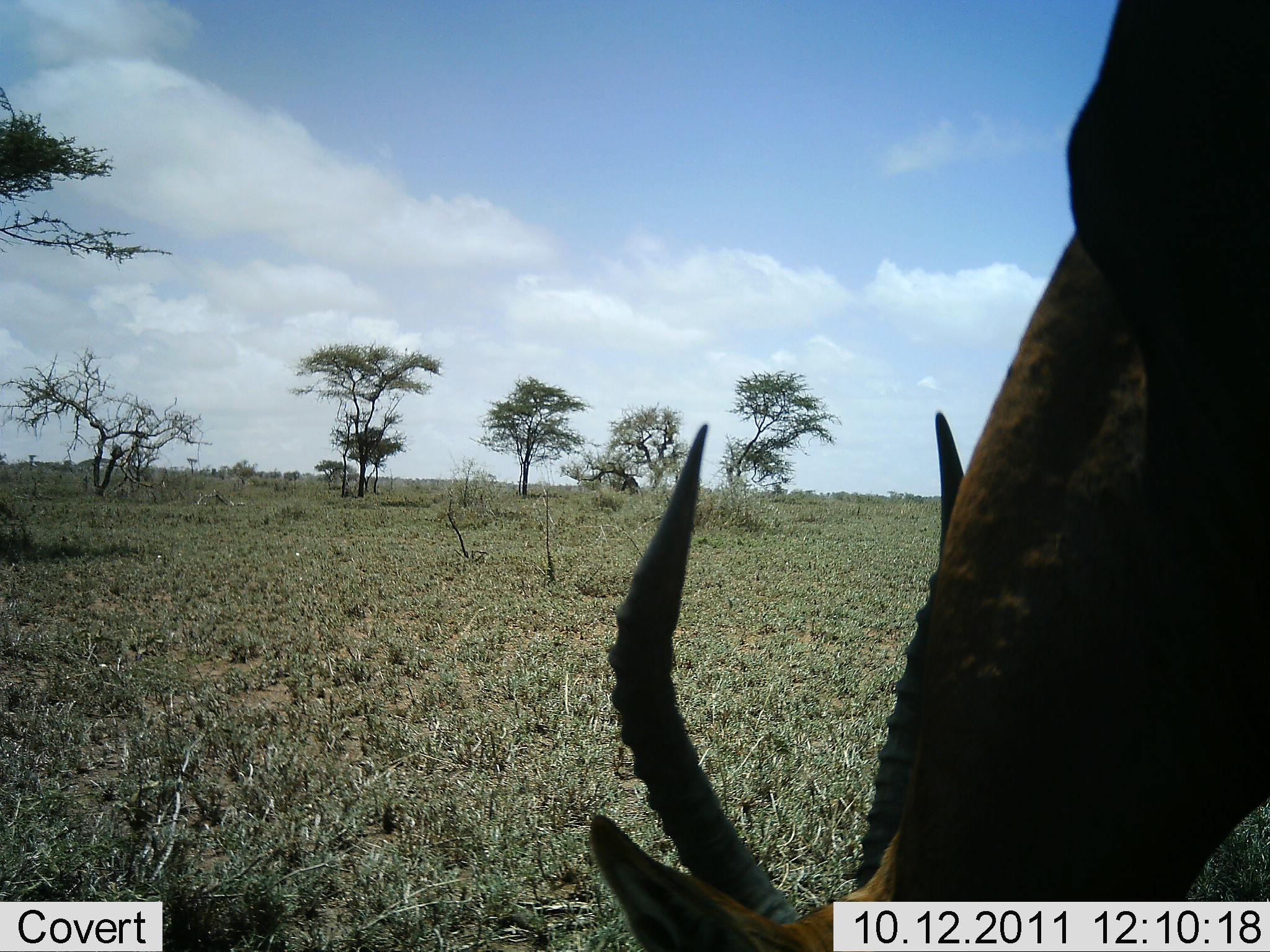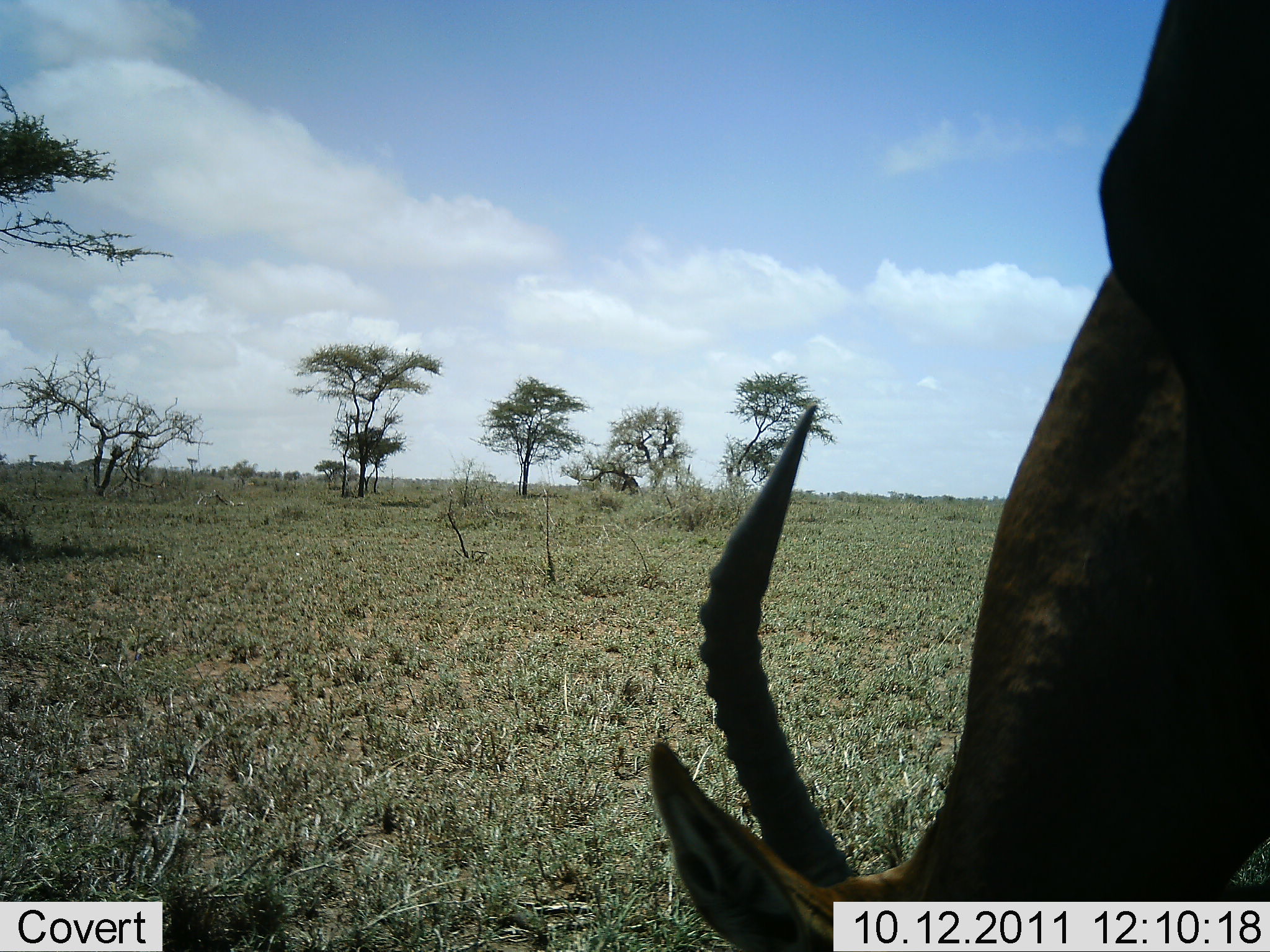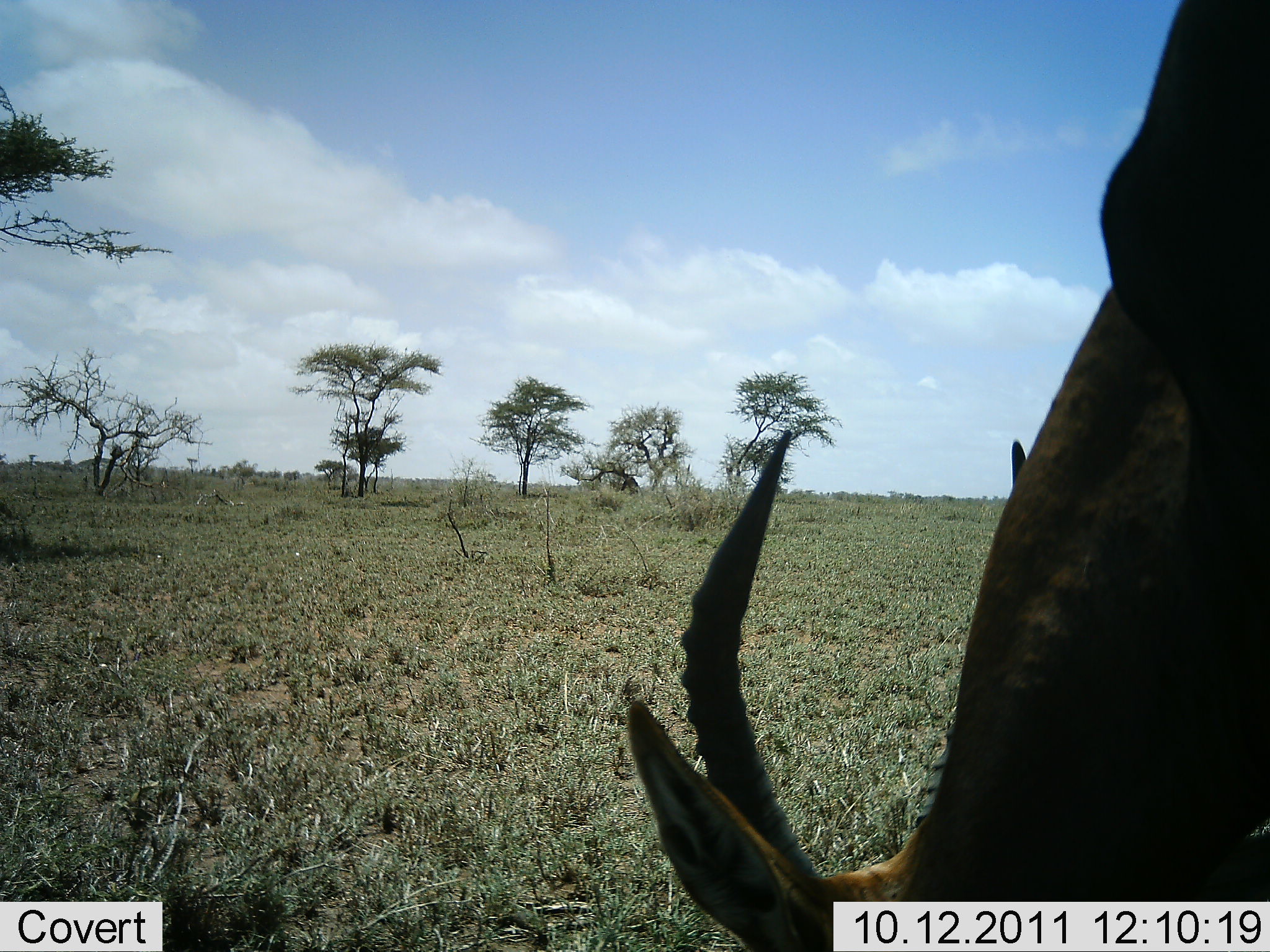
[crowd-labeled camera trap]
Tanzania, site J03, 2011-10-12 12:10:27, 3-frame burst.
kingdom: Animalia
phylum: Chordata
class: Mammalia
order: Artiodactyla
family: Bovidae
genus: Eudorcas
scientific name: Eudorcas thomsonii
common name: thomson's gazelle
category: gazellethomsons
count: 1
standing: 25%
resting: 0%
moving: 0%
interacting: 0%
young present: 0%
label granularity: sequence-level